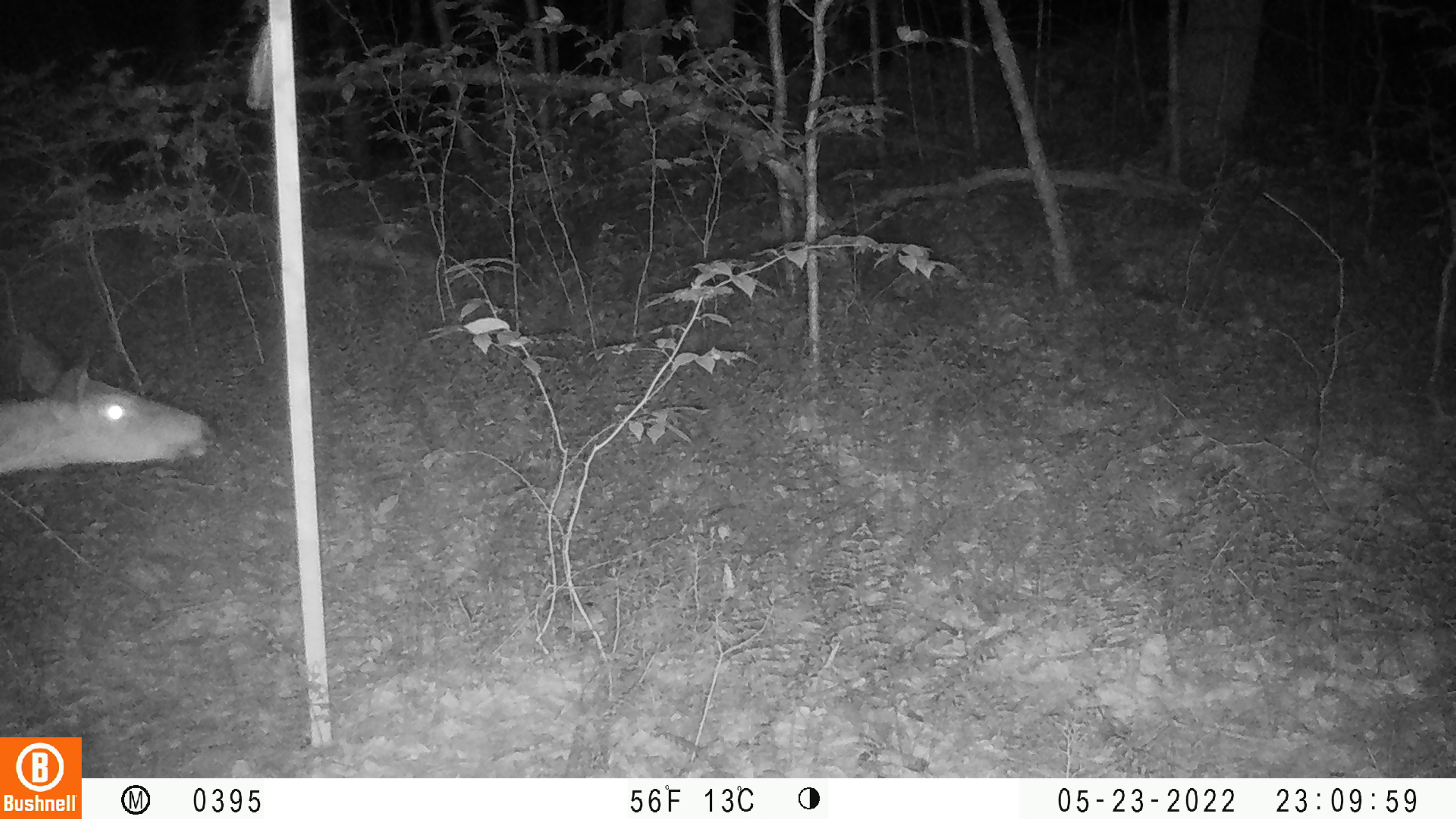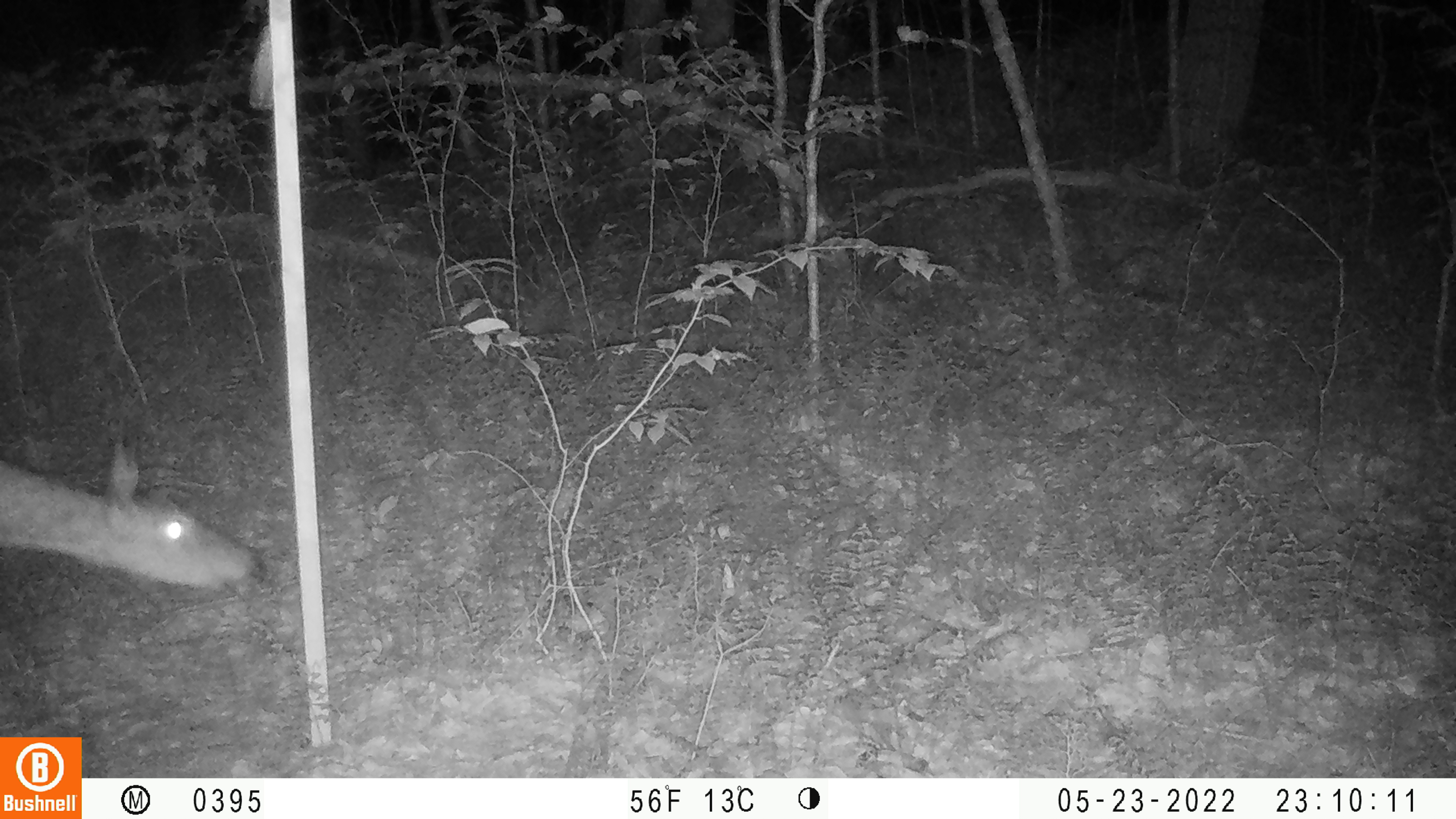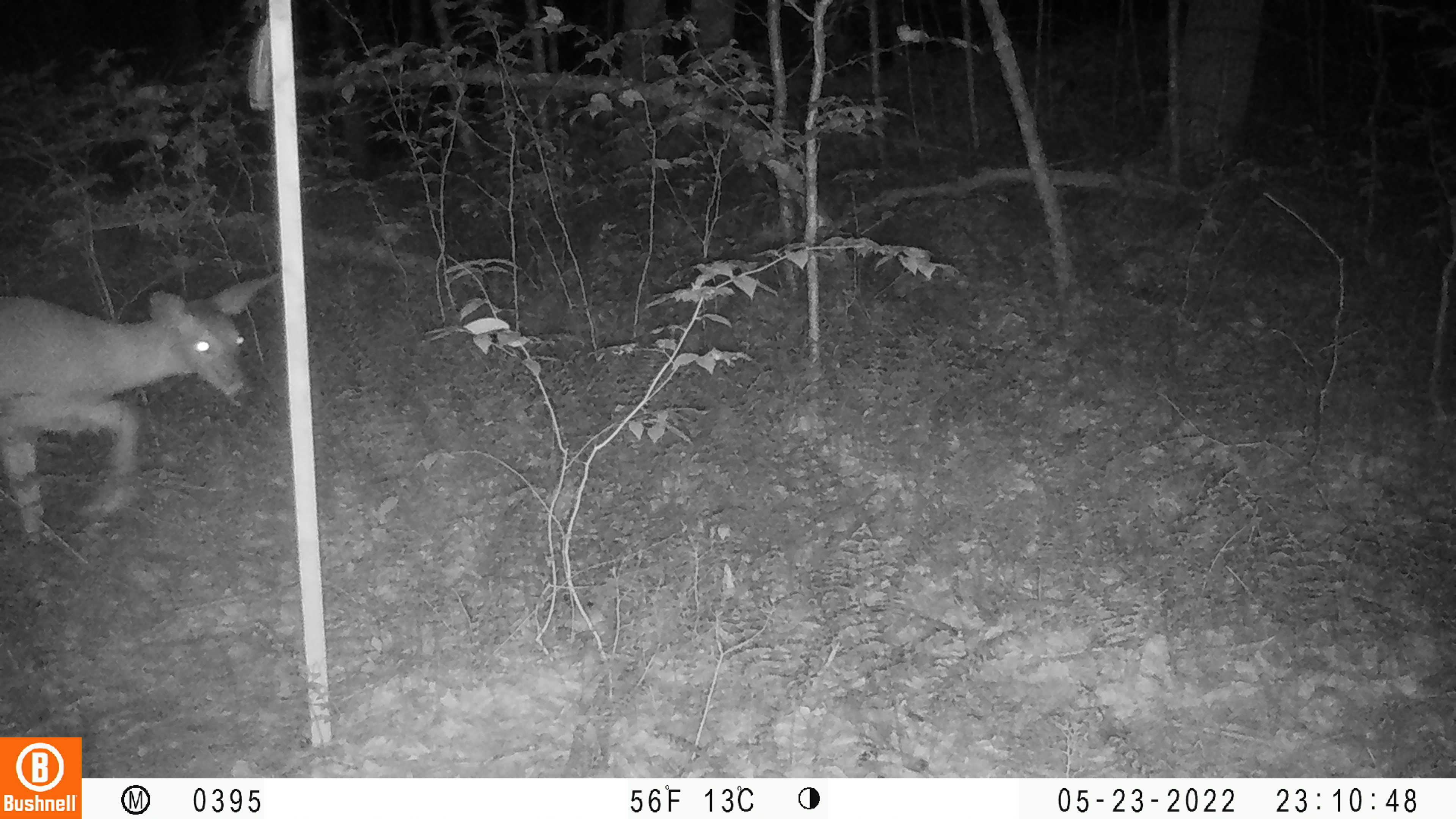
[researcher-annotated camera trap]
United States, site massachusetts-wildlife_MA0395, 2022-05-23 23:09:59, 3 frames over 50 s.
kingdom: Animalia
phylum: Chordata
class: Mammalia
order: Artiodactyla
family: Cervidae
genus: Odocoileus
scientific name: Odocoileus virginianus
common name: white-tailed deer